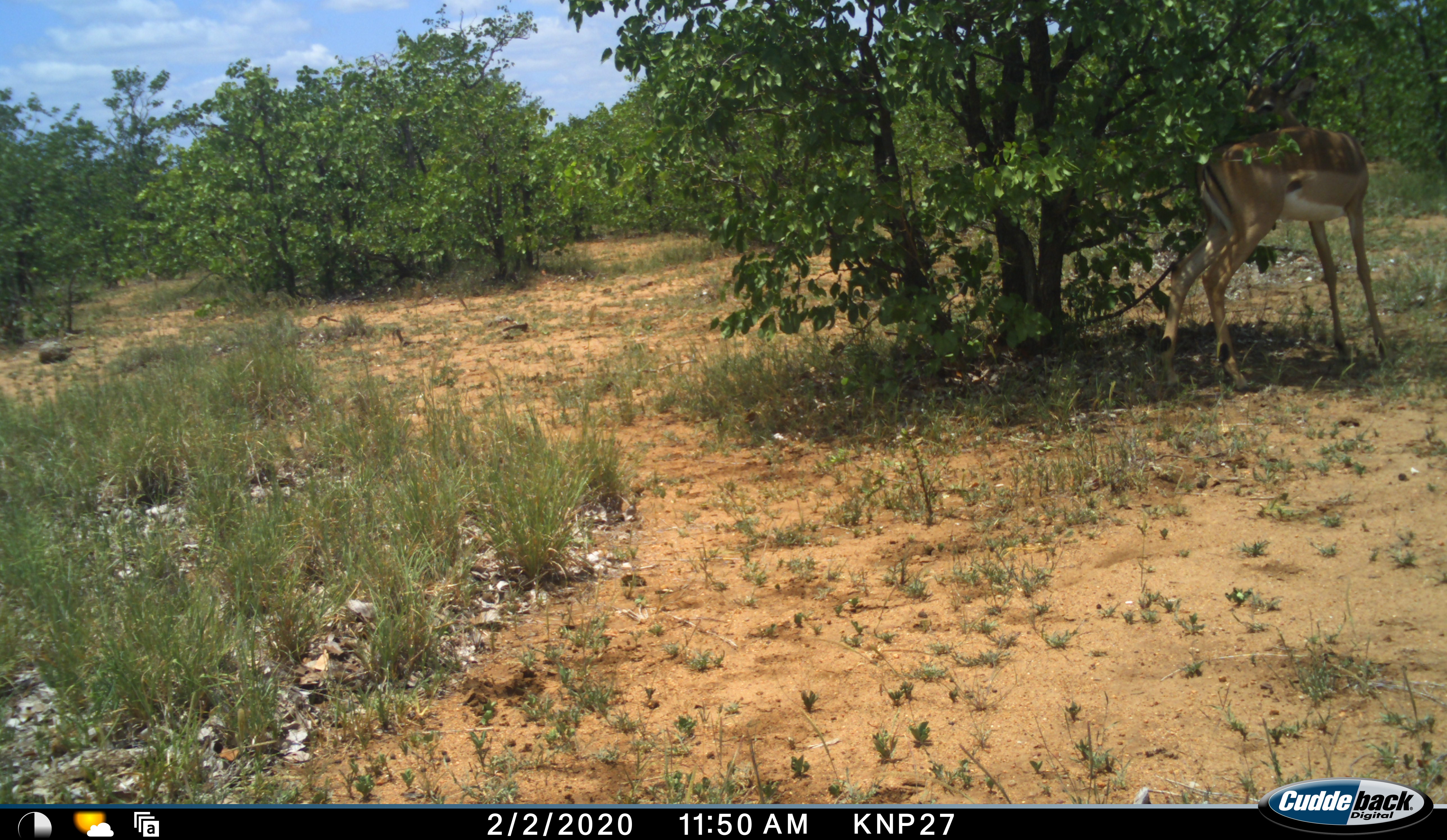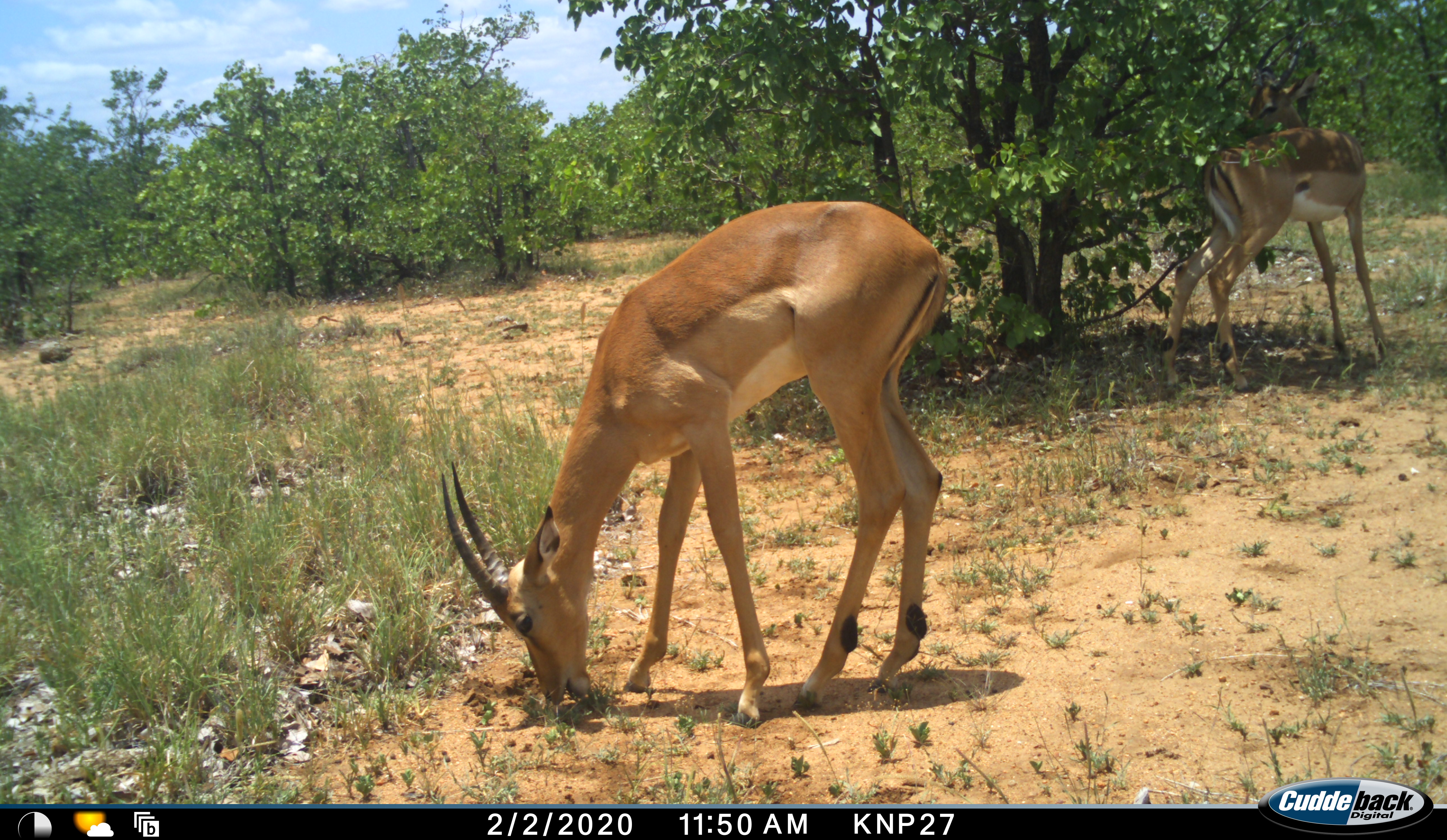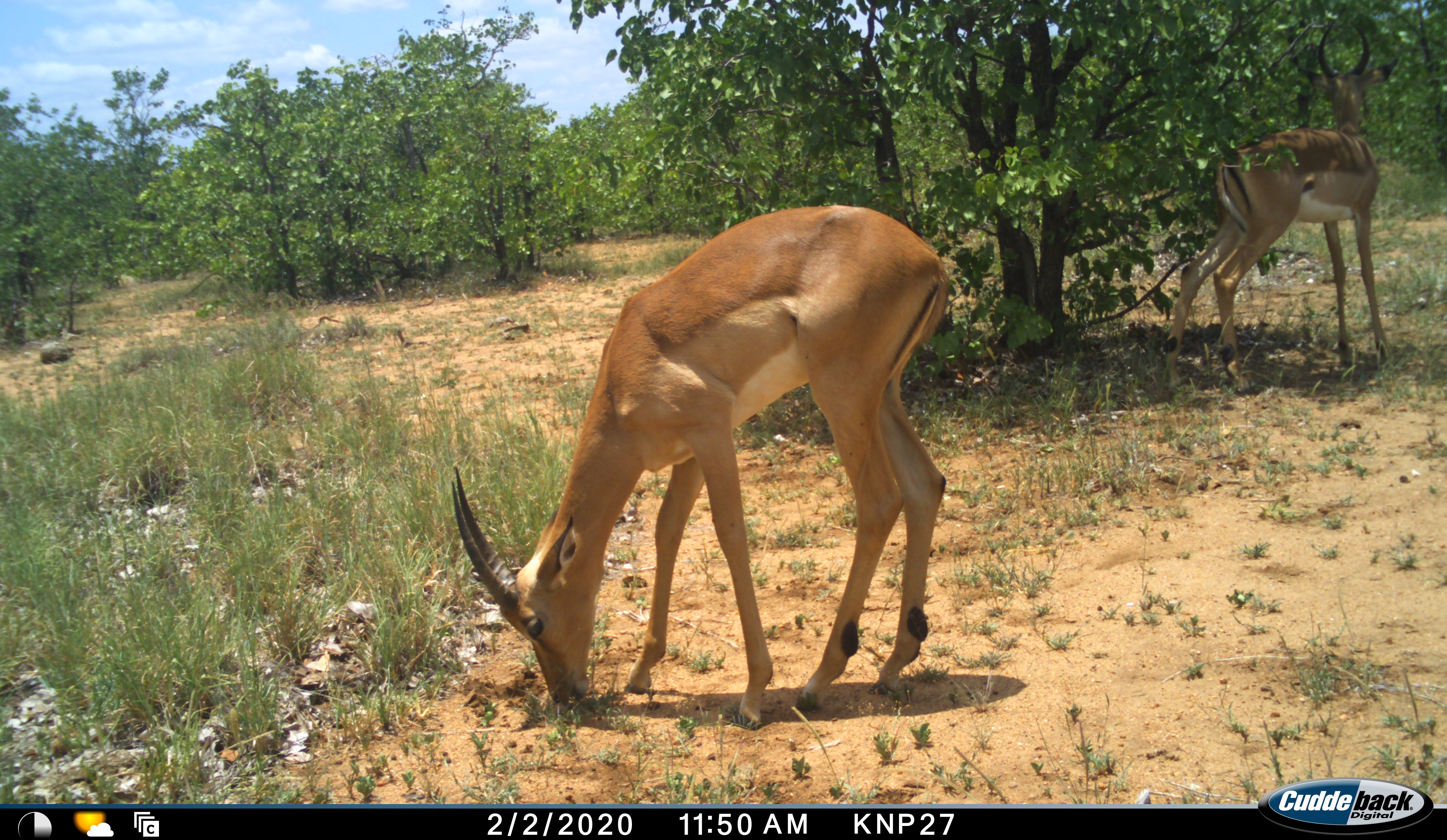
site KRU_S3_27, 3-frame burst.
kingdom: Animalia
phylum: Chordata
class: Mammalia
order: Artiodactyla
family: Bovidae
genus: Aepyceros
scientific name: Aepyceros melampus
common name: impala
Impala (Aepyceros melampus), count 2. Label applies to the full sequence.